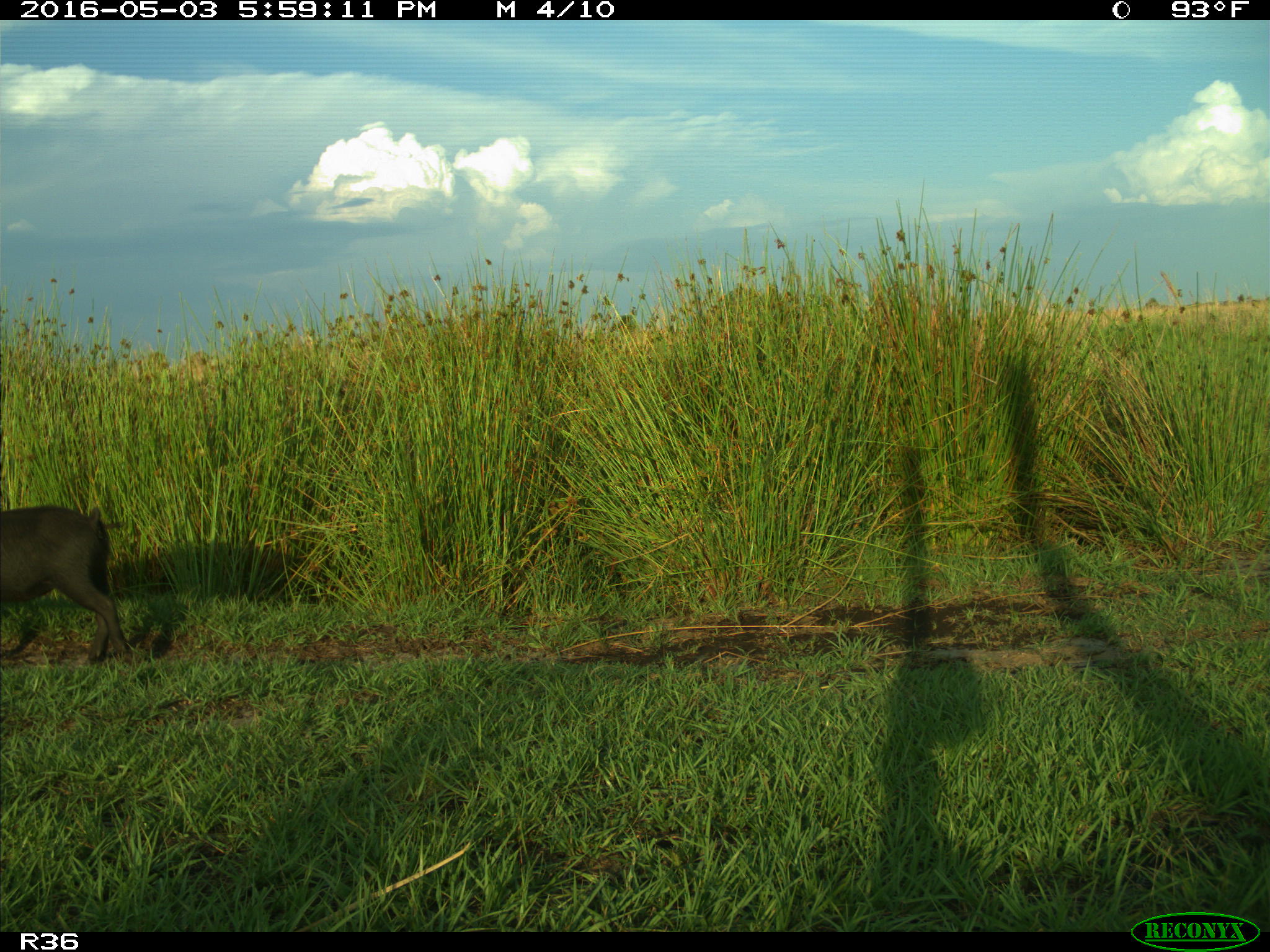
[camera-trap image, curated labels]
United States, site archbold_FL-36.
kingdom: Animalia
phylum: Chordata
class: Mammalia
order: Artiodactyla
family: Suidae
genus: Sus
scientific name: Sus scrofa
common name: wild boar